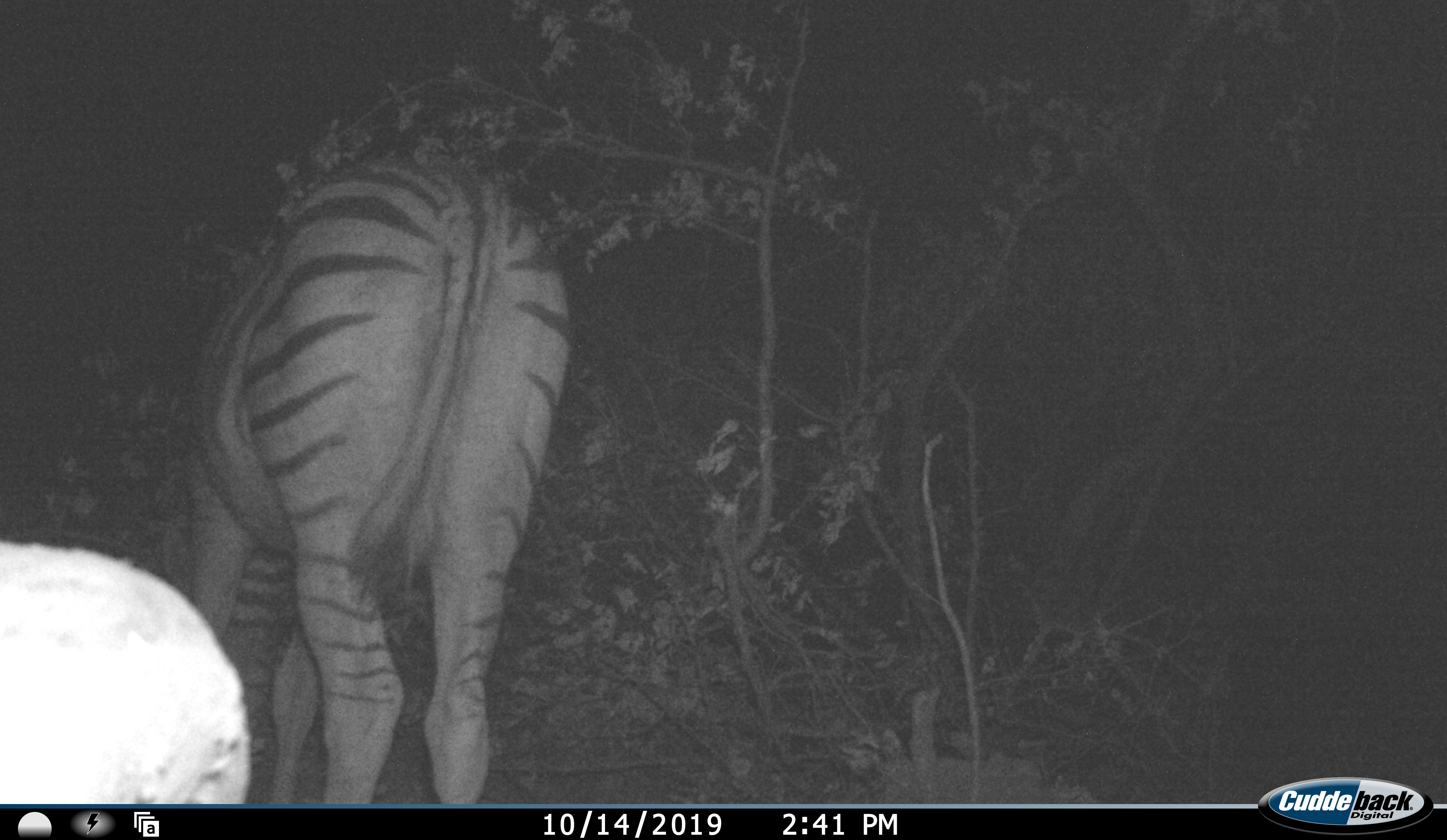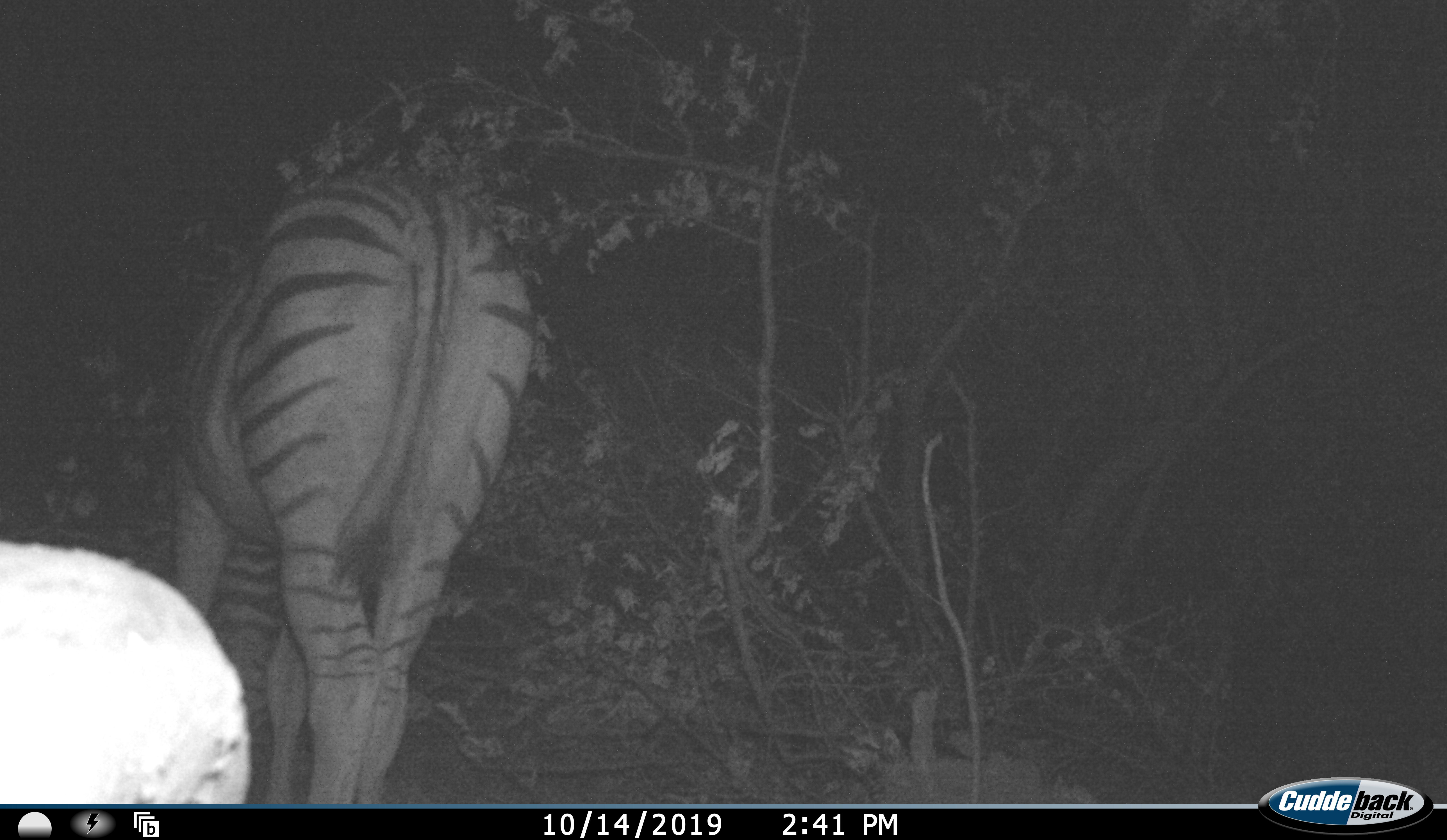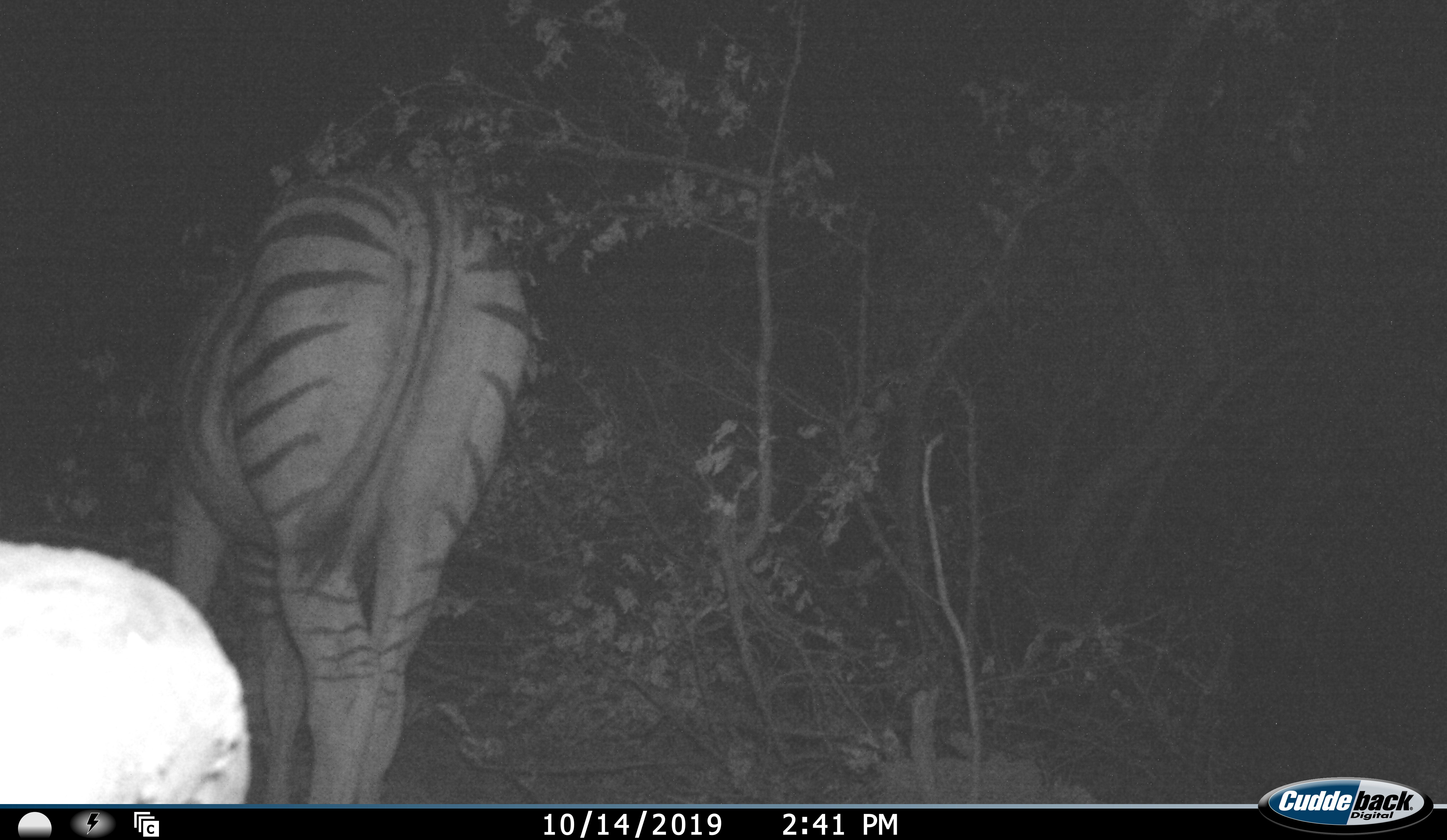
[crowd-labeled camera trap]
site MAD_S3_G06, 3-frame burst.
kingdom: Animalia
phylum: Chordata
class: Mammalia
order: Perissodactyla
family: Equidae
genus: Equus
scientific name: Equus quagga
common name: plains zebra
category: zebraplains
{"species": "zebraplains (plains zebra) (Equus quagga)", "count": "1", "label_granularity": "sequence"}